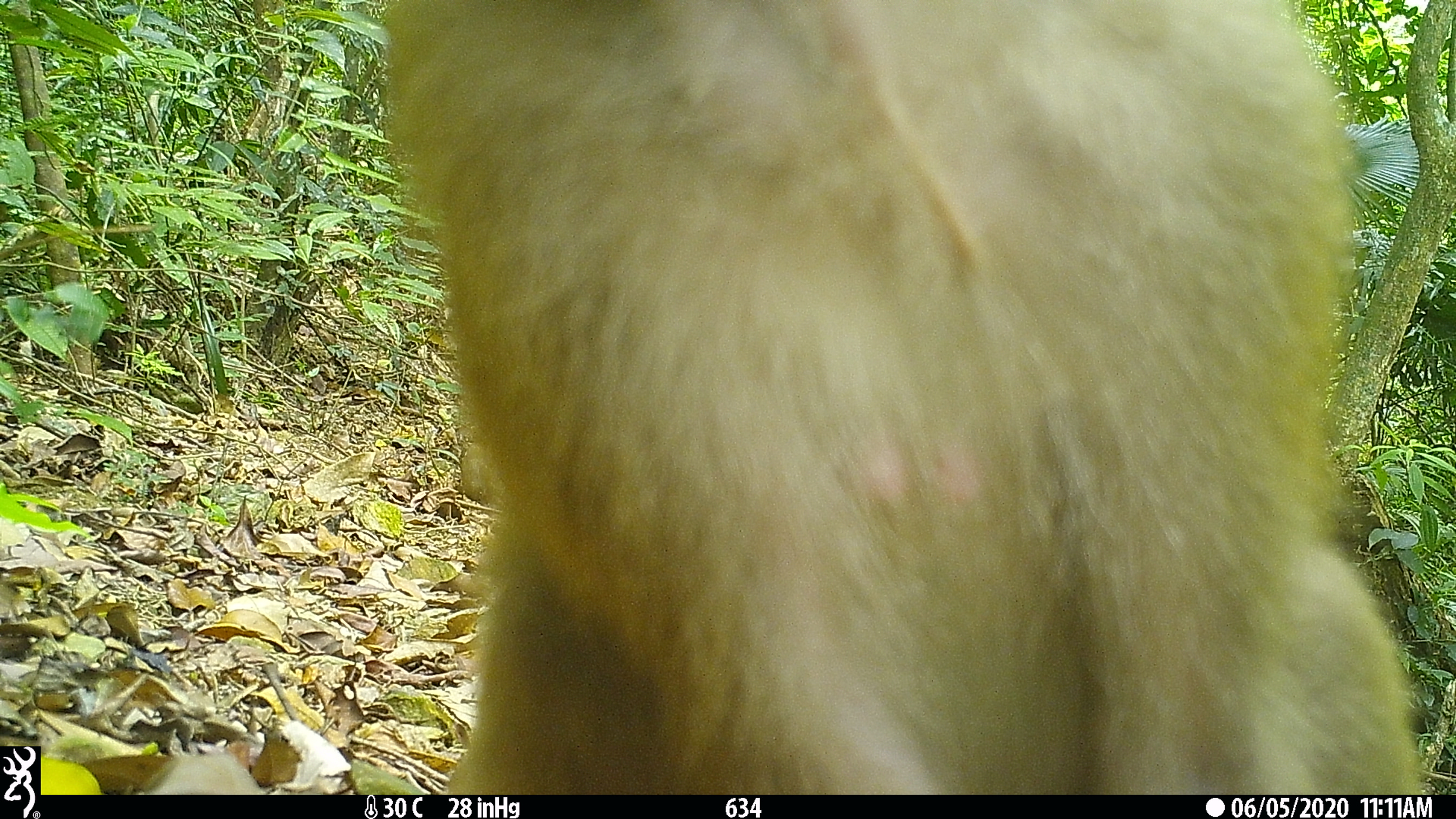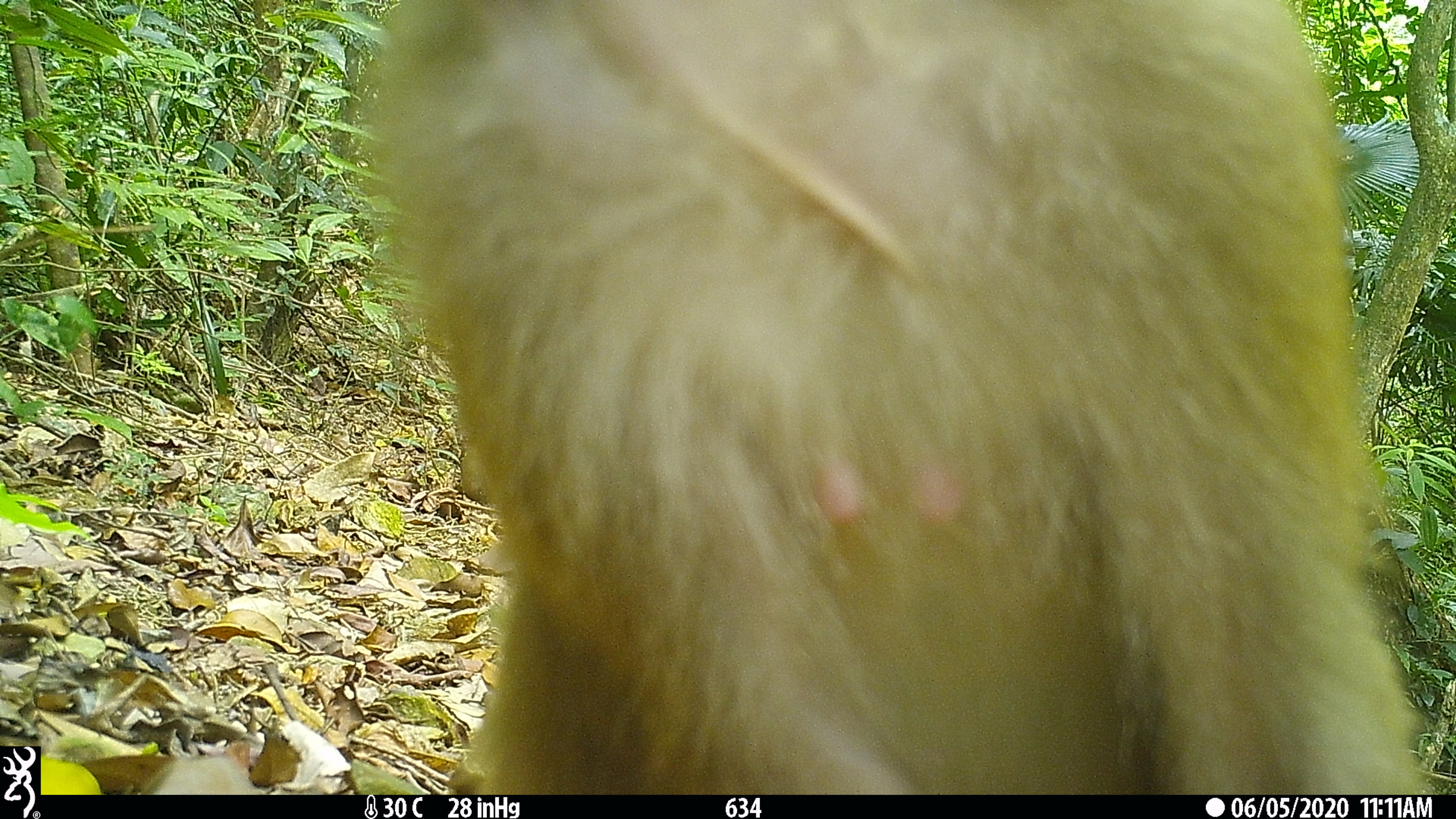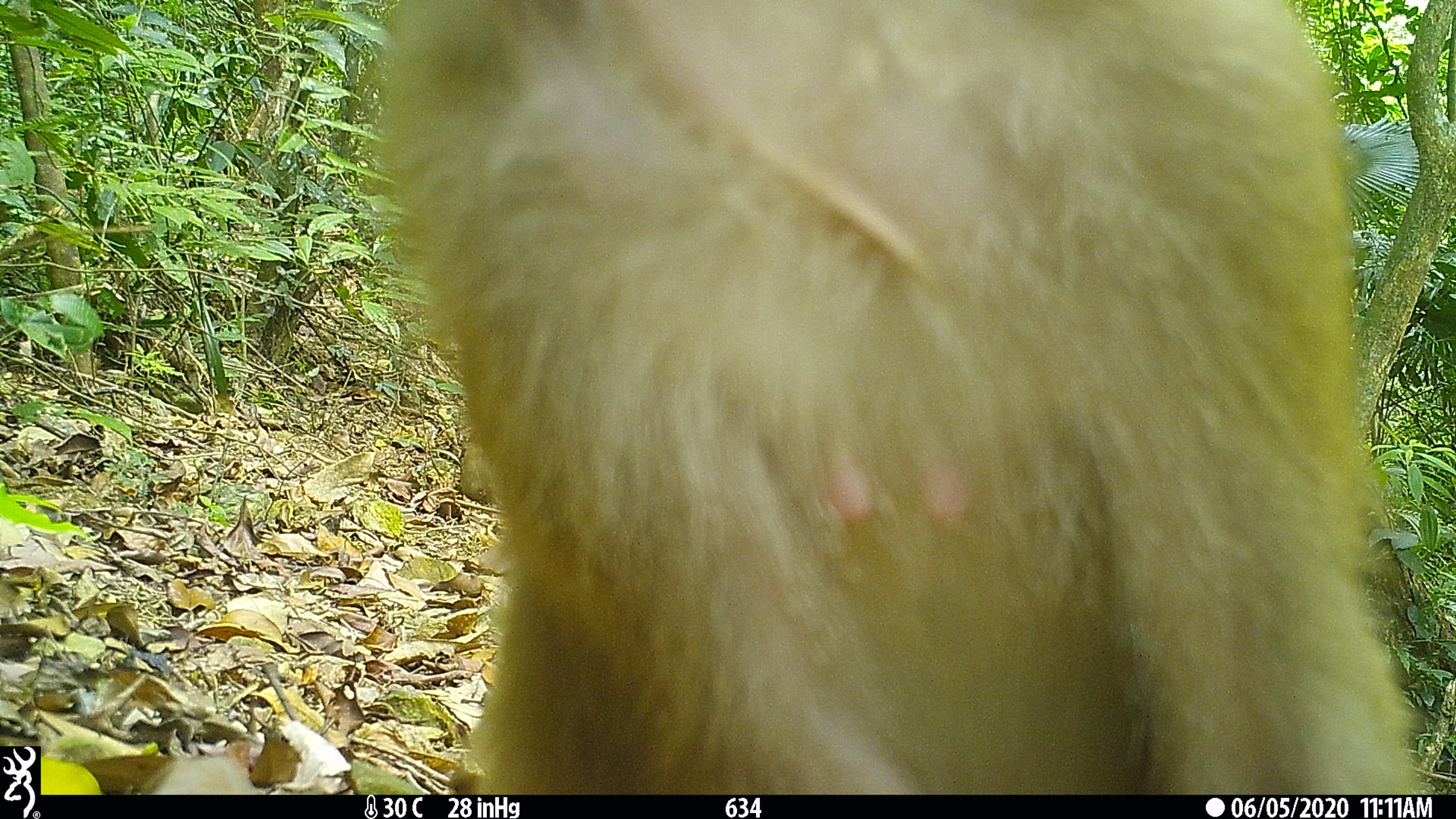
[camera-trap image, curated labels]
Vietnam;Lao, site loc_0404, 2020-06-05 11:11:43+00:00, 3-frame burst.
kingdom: Animalia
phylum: Chordata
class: Mammalia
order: Primates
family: Cercopithecidae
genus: Macaca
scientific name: Macaca nemestrina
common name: pig-tailed macaque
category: pig tailed macaque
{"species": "pig tailed macaque (pig-tailed macaque) (Macaca nemestrina)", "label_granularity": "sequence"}